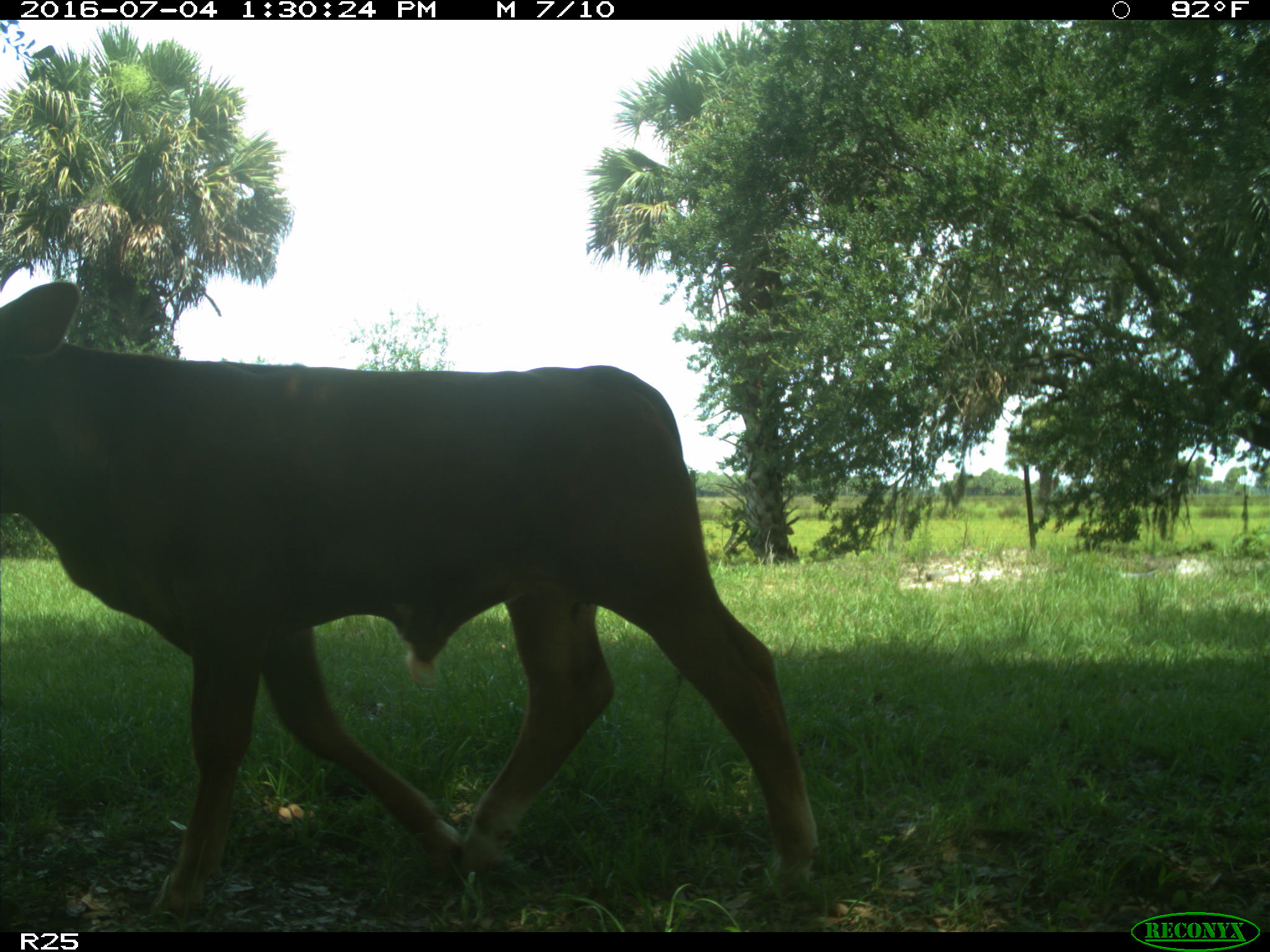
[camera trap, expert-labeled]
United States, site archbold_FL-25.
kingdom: Animalia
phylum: Chordata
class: Mammalia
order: Artiodactyla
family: Bovidae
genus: Bos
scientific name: Bos taurus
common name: domestic cow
Bos taurus (domestic cow).